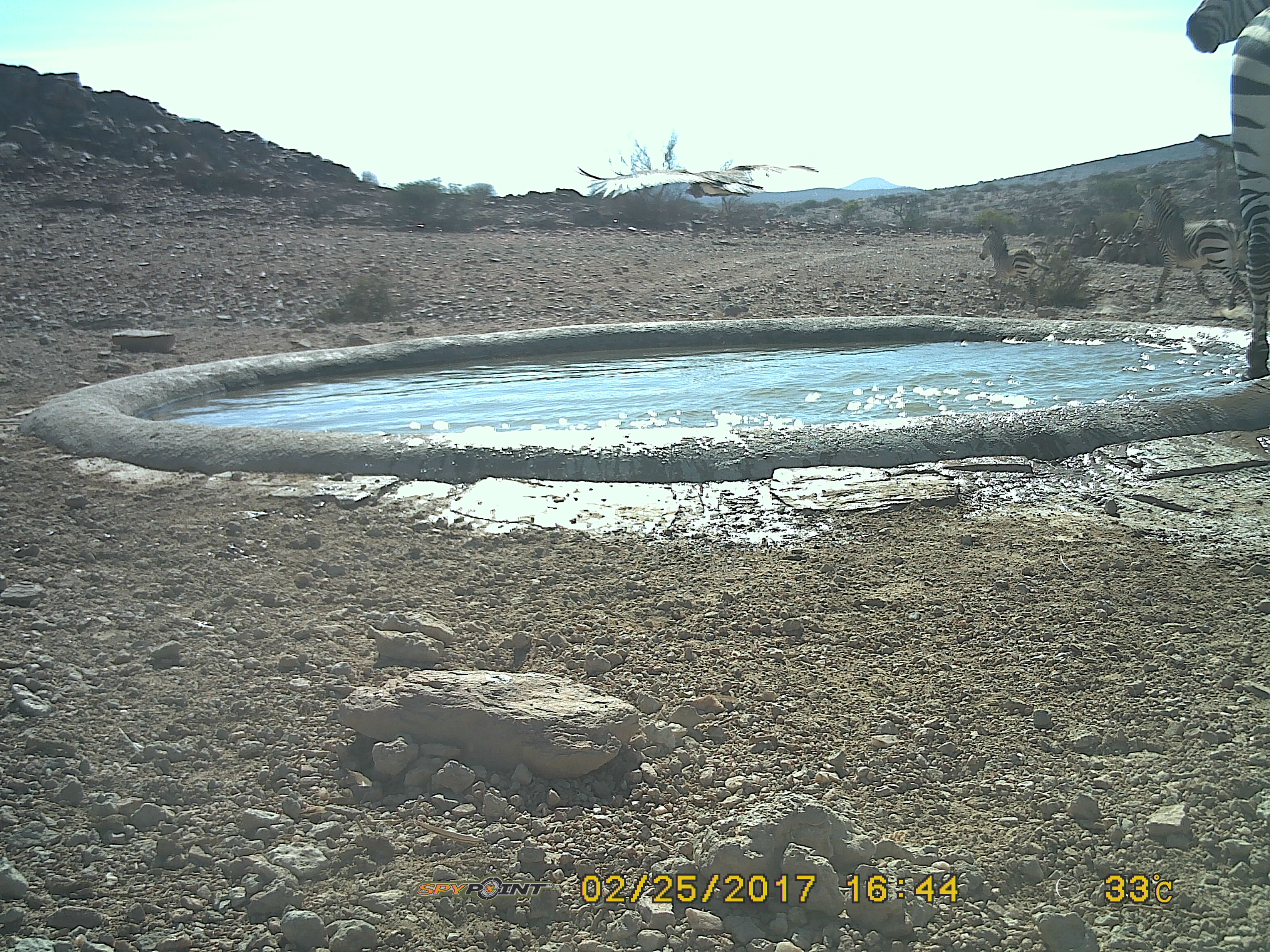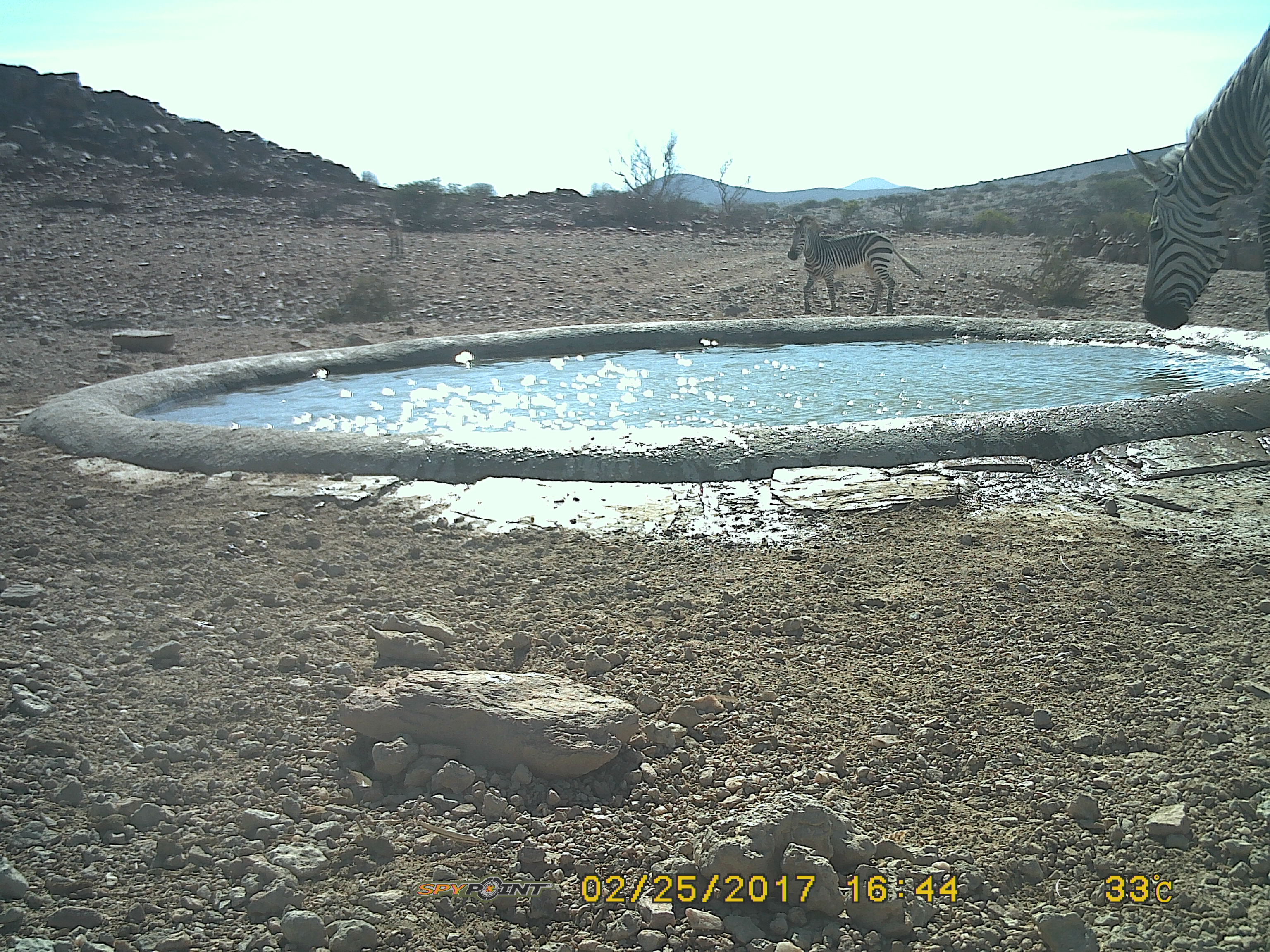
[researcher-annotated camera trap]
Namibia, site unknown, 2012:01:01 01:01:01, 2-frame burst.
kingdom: Animalia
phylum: Chordata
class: Mammalia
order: Perissodactyla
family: Equidae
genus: Equus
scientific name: Equus zebra hartmannae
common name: hartmann's mountain zebra